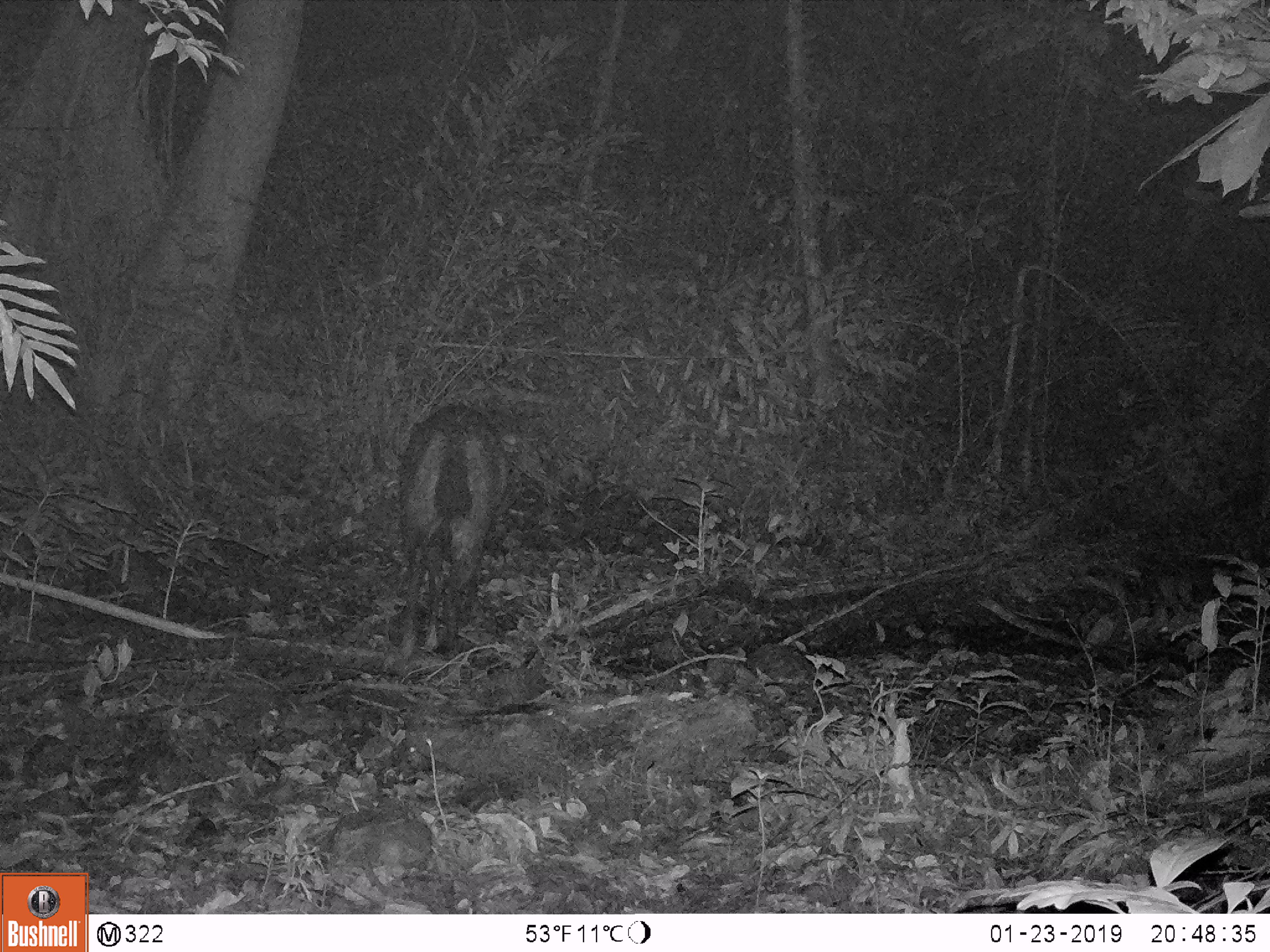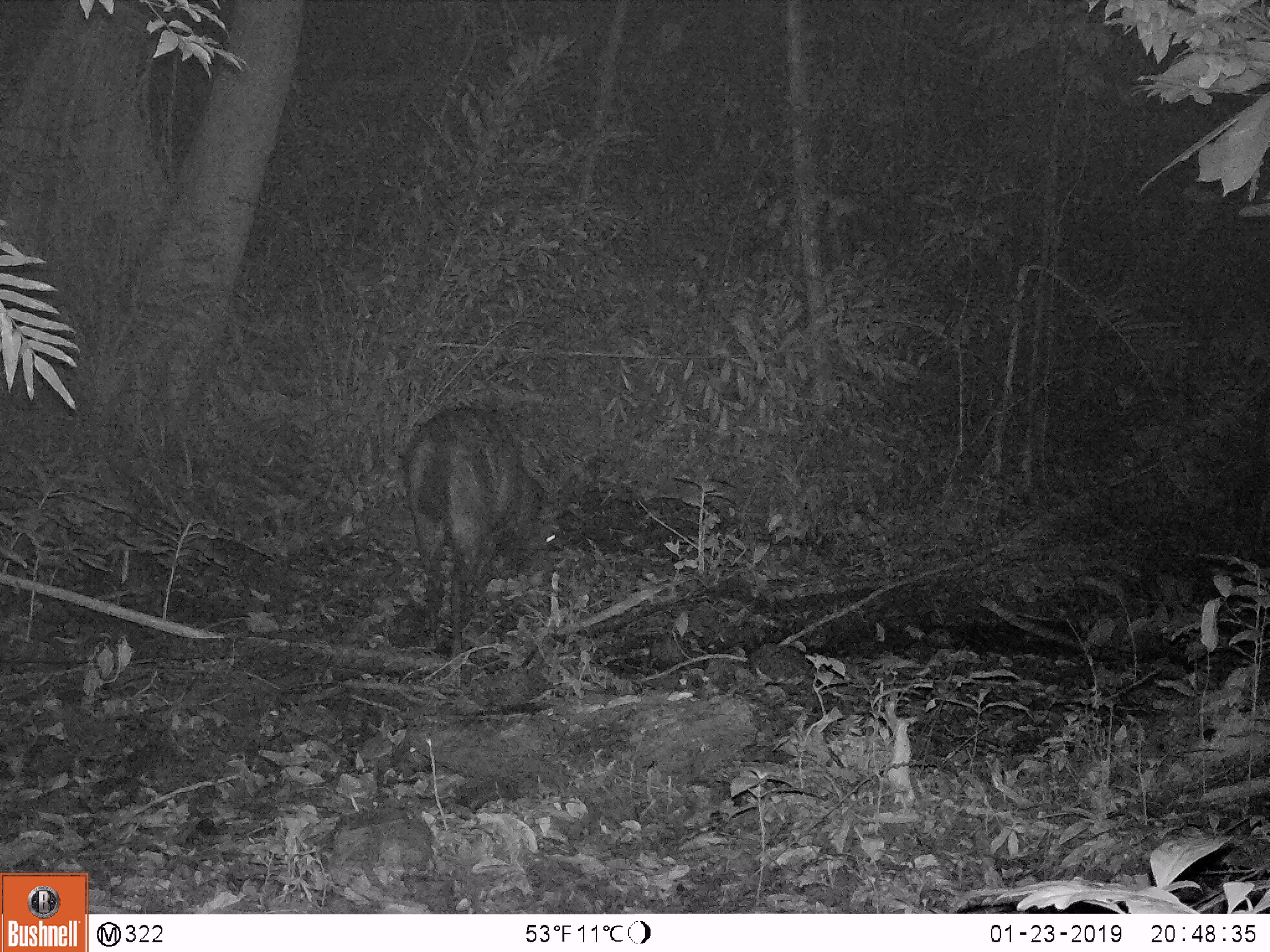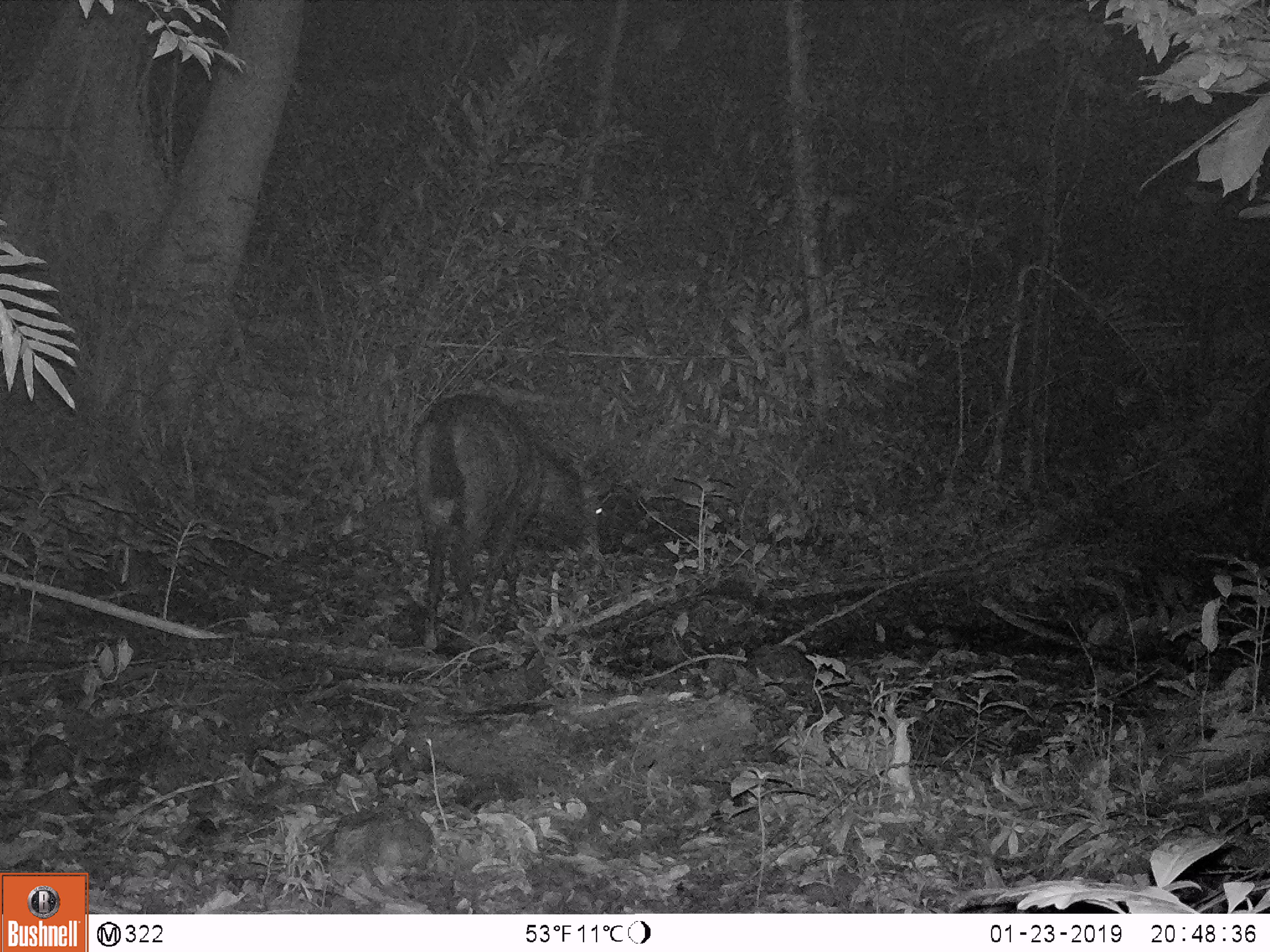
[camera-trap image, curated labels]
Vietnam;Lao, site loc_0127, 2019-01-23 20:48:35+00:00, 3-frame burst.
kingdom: Animalia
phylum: Chordata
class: Mammalia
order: Artiodactyla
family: Cervidae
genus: Rusa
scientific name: Rusa unicolor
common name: sambar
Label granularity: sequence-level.